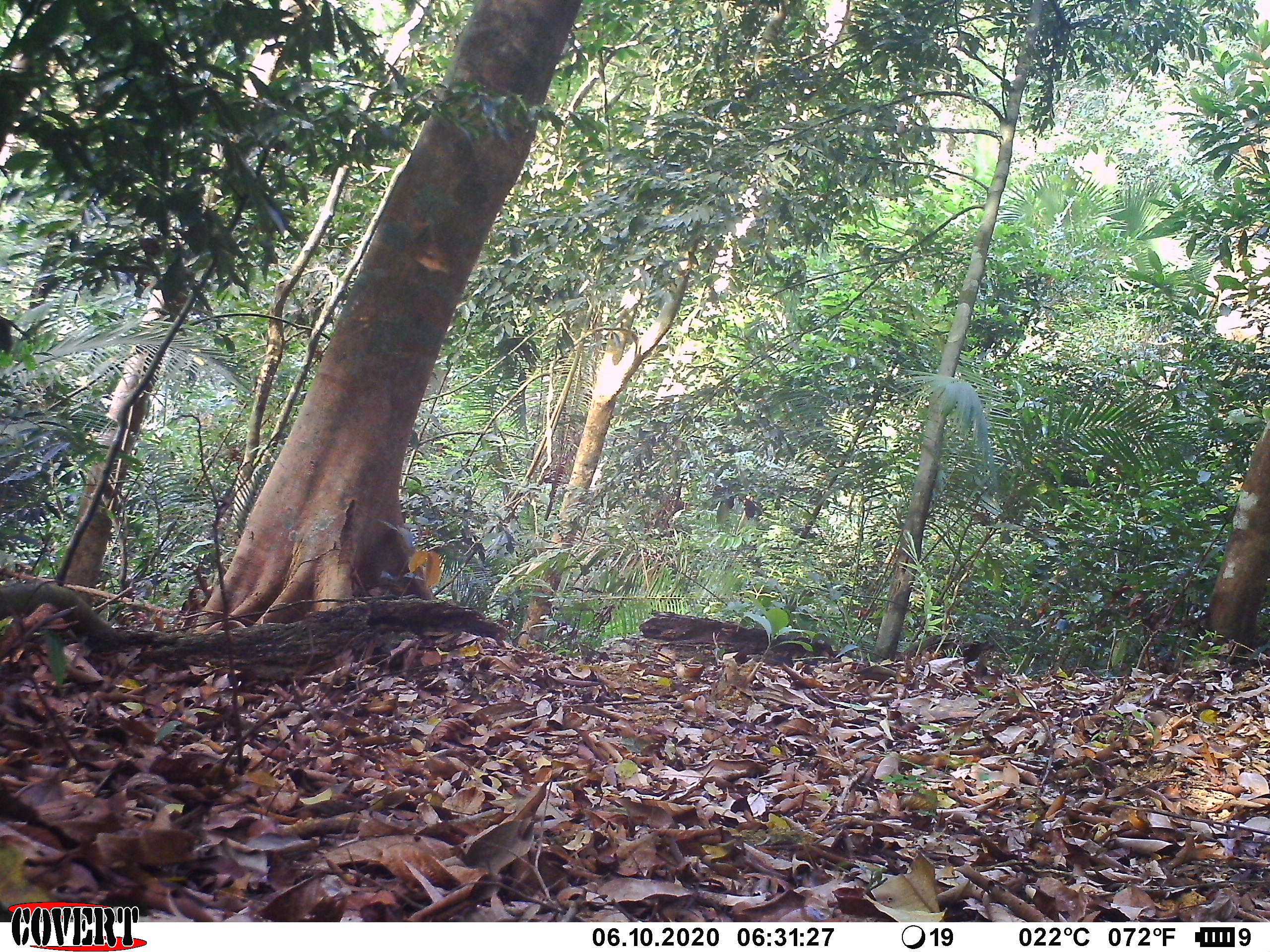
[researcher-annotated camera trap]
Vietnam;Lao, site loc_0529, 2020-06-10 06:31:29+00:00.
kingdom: Animalia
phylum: Chordata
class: Mammalia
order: Primates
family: Cercopithecidae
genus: Macaca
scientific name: Macaca arctoides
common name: stump-tailed macaque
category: stump tailed macaque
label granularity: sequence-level